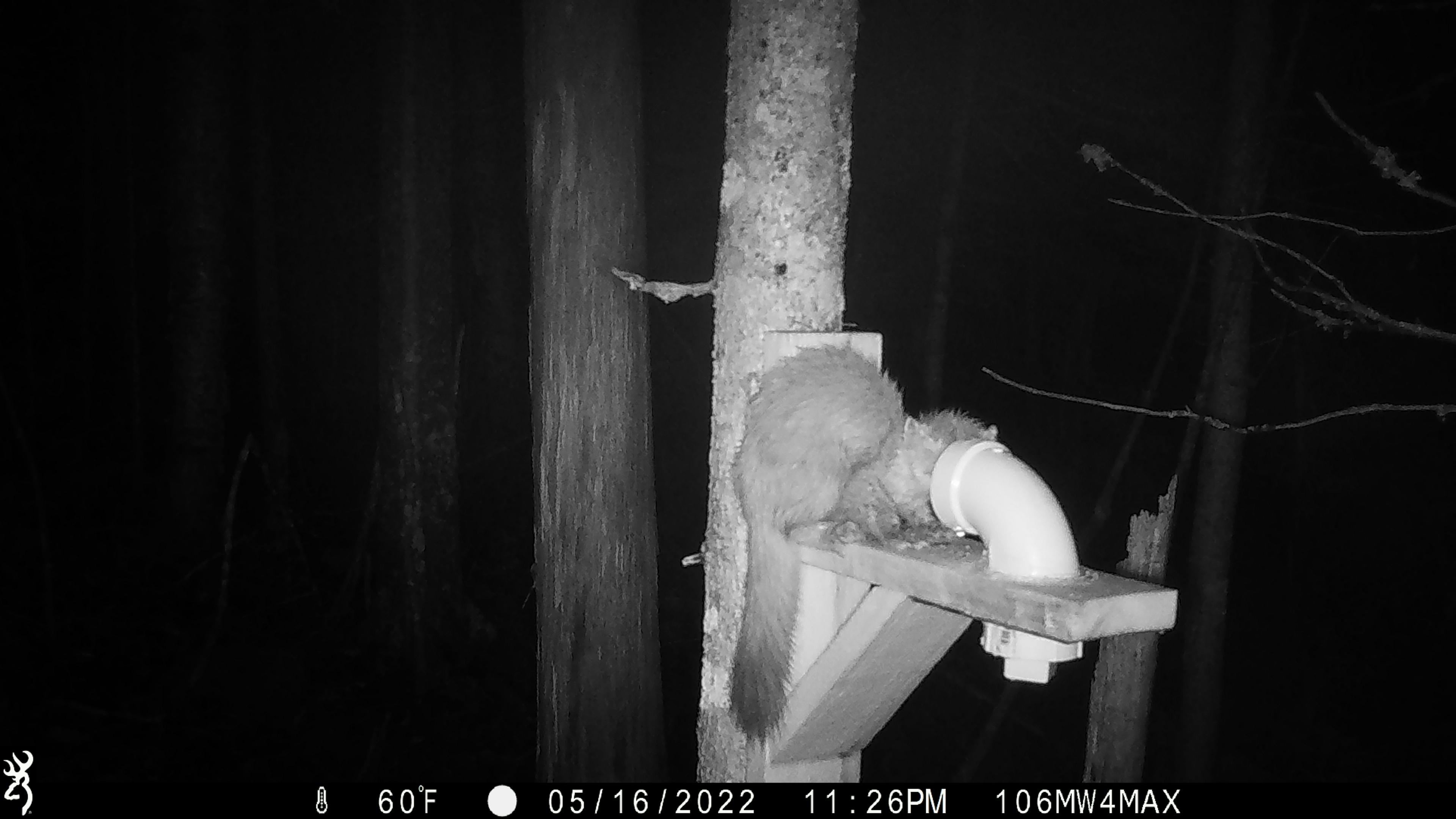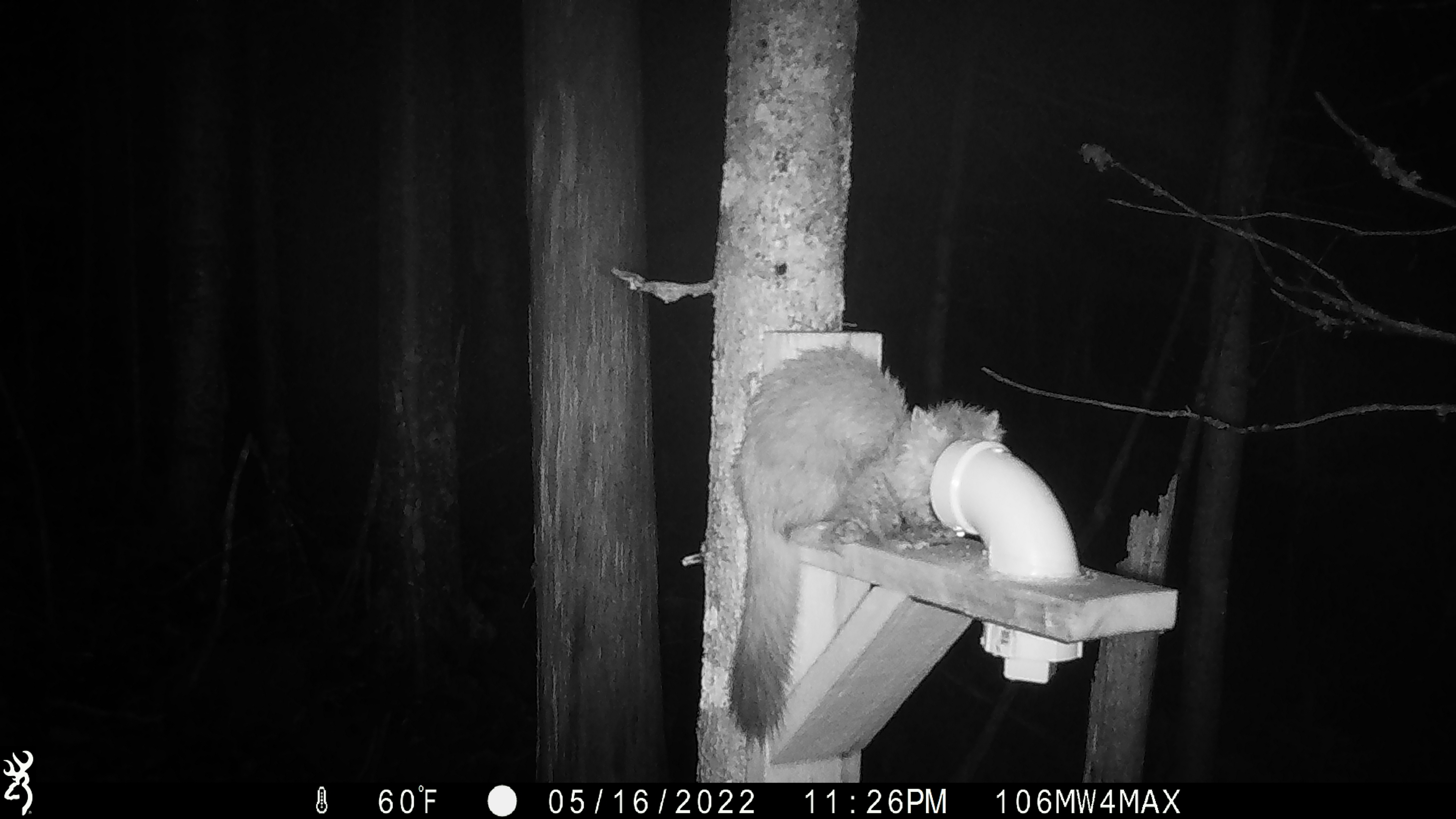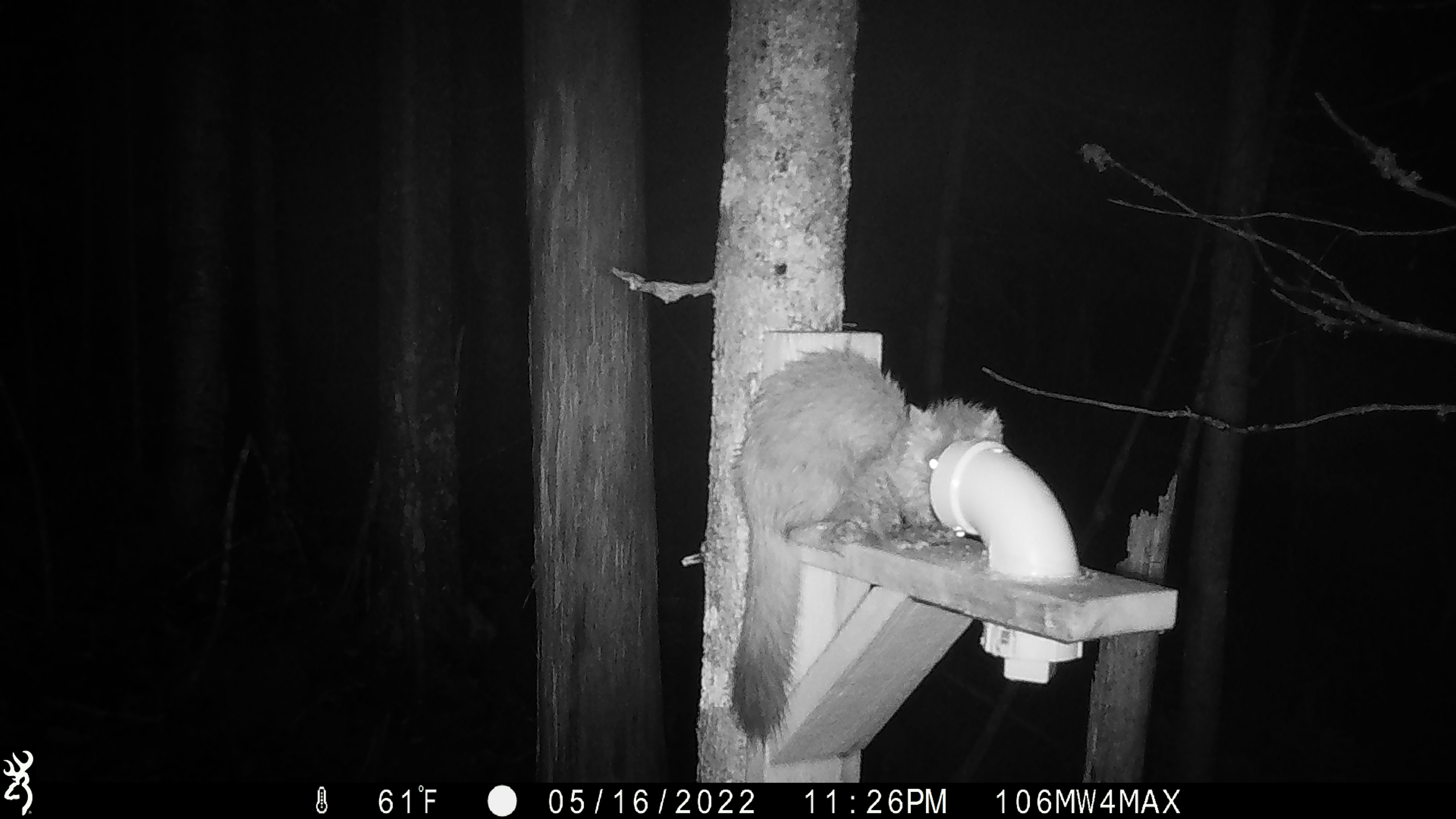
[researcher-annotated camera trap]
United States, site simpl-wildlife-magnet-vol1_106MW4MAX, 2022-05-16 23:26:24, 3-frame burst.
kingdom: Animalia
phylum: Chordata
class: Mammalia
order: Carnivora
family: Mustelidae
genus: Martes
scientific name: Martes americana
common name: american marten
American marten (Martes americana).